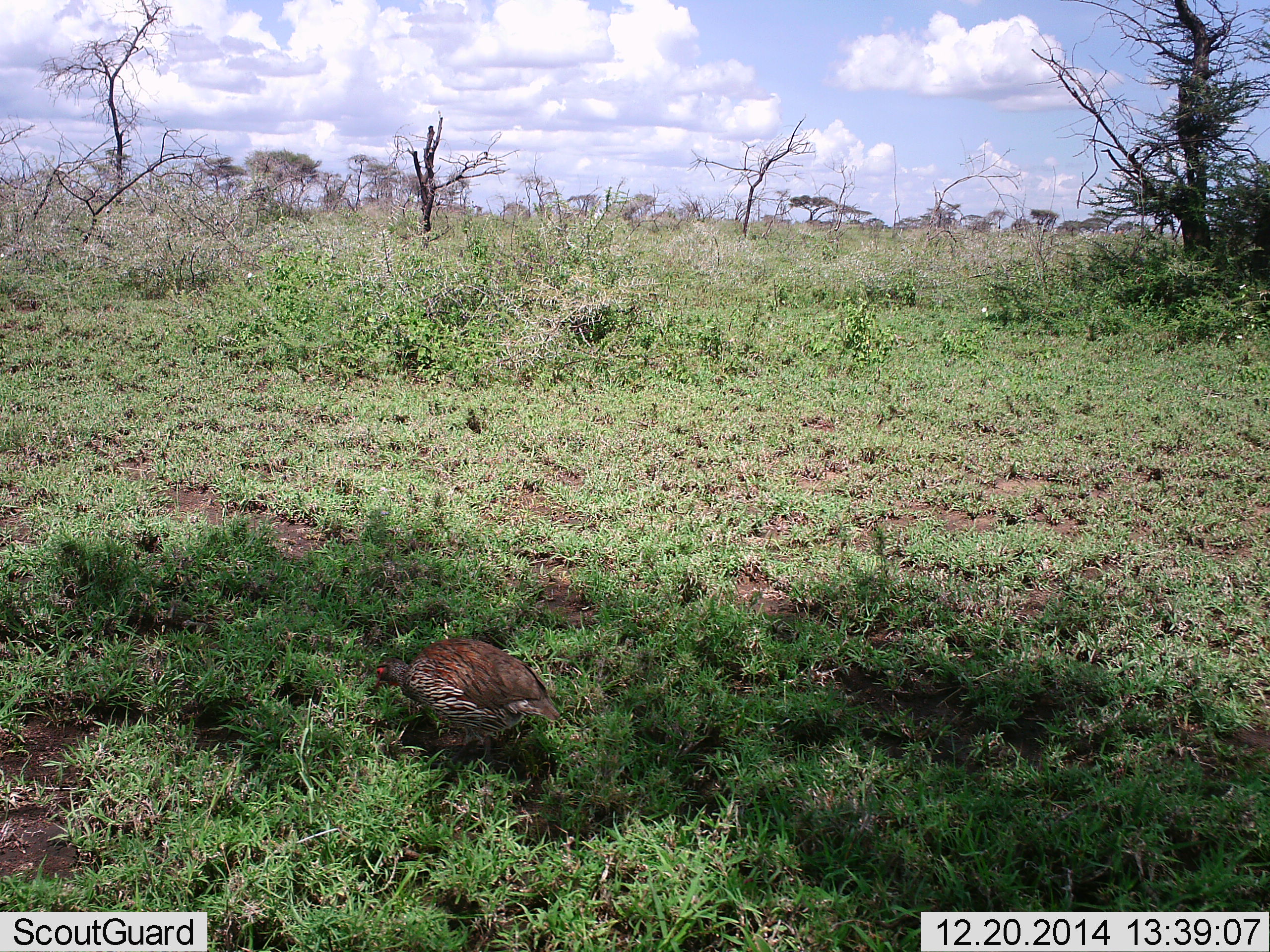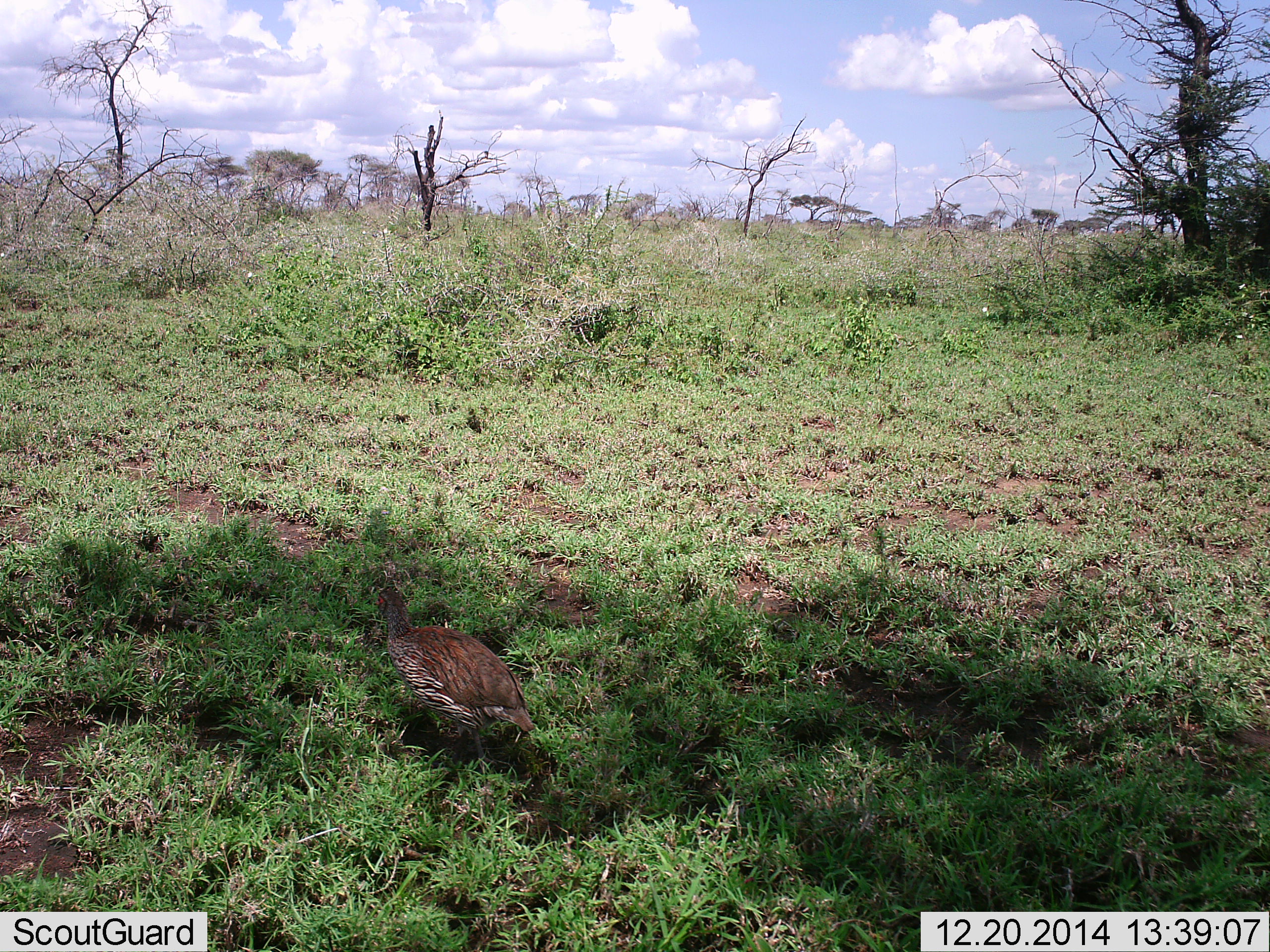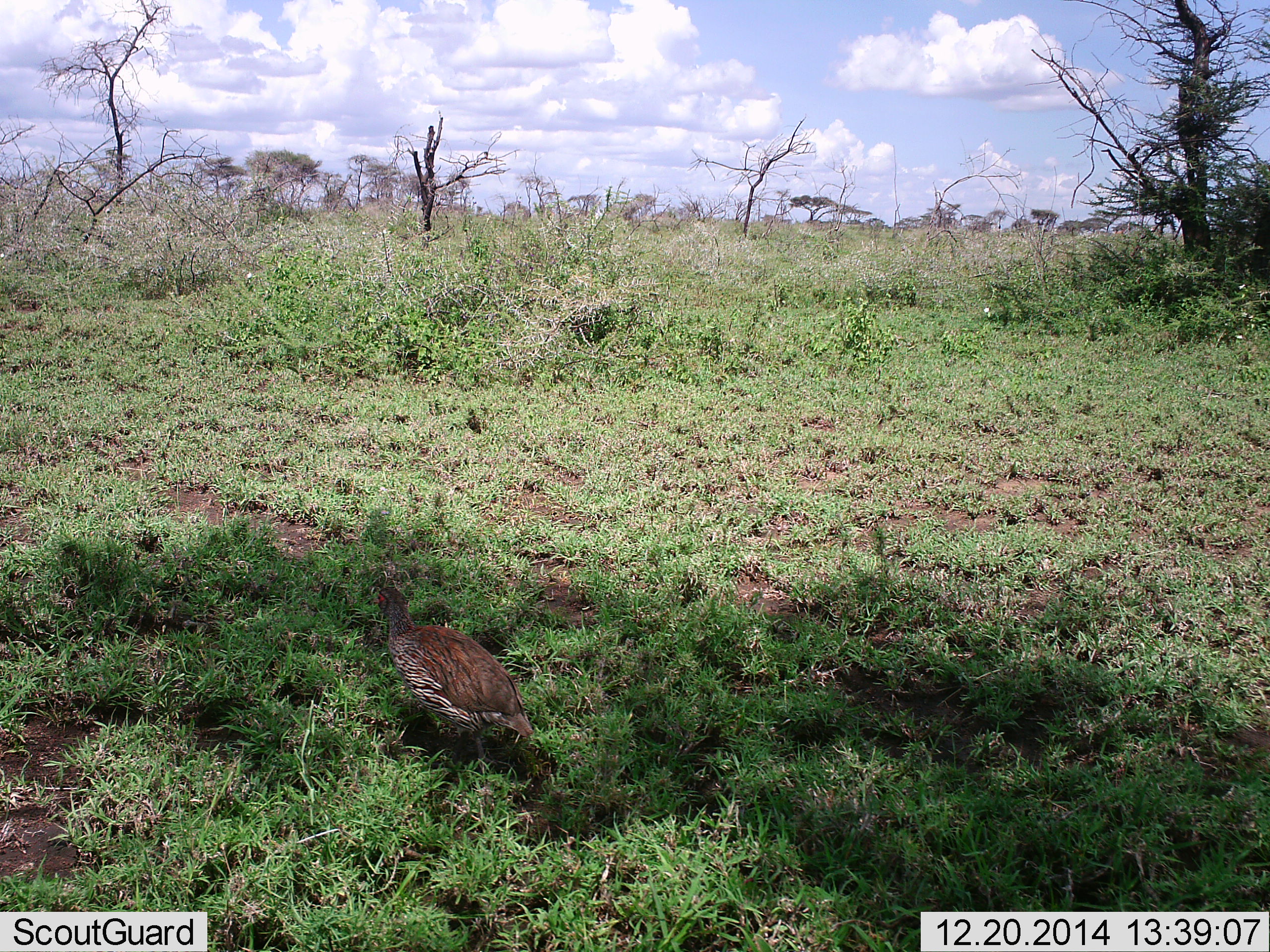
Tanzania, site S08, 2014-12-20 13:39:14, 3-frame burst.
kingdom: Animalia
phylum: Chordata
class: Aves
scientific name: Aves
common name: bird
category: otherbird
Otherbird (bird) (Aves), count 1. Behavior (volunteer vote fractions): standing 70%, resting 0%, moving 10%, interacting 0%. Young present (vote fraction): 0%. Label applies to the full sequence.